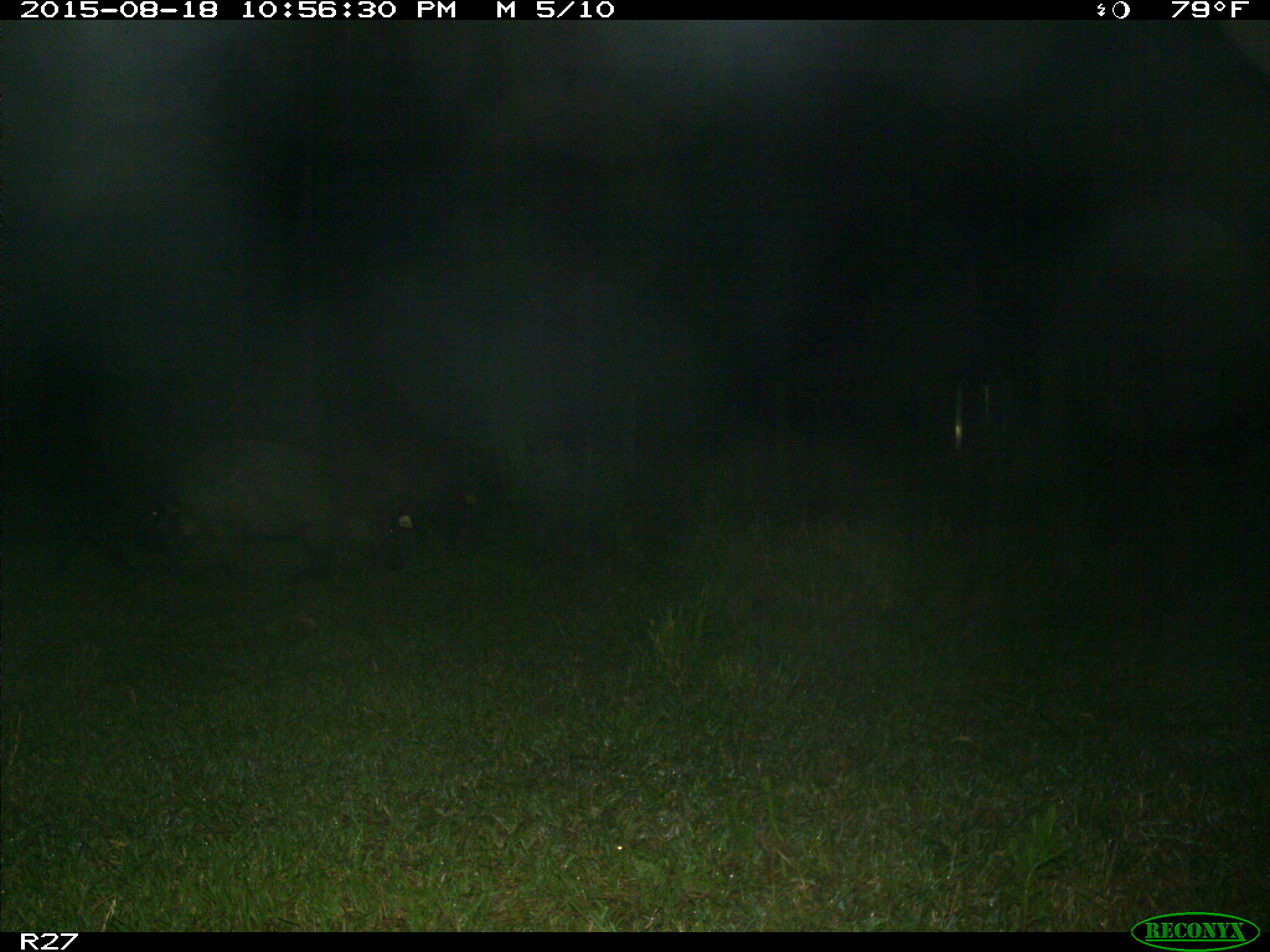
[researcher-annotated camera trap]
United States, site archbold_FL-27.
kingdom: Animalia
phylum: Chordata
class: Mammalia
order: Artiodactyla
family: Suidae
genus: Sus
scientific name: Sus scrofa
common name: wild boar